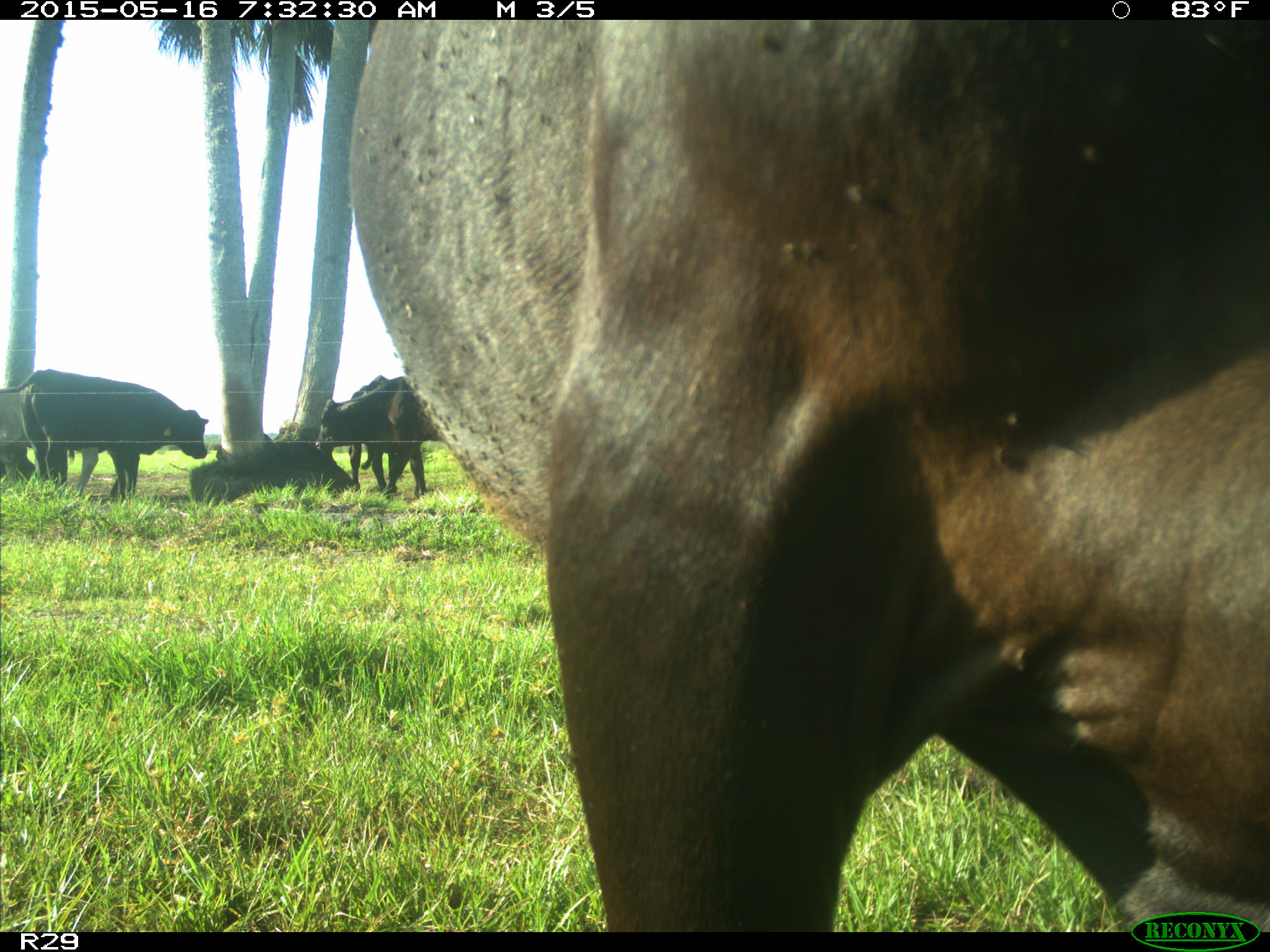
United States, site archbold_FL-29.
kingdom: Animalia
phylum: Chordata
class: Mammalia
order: Artiodactyla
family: Bovidae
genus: Bos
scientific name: Bos taurus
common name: domestic cow